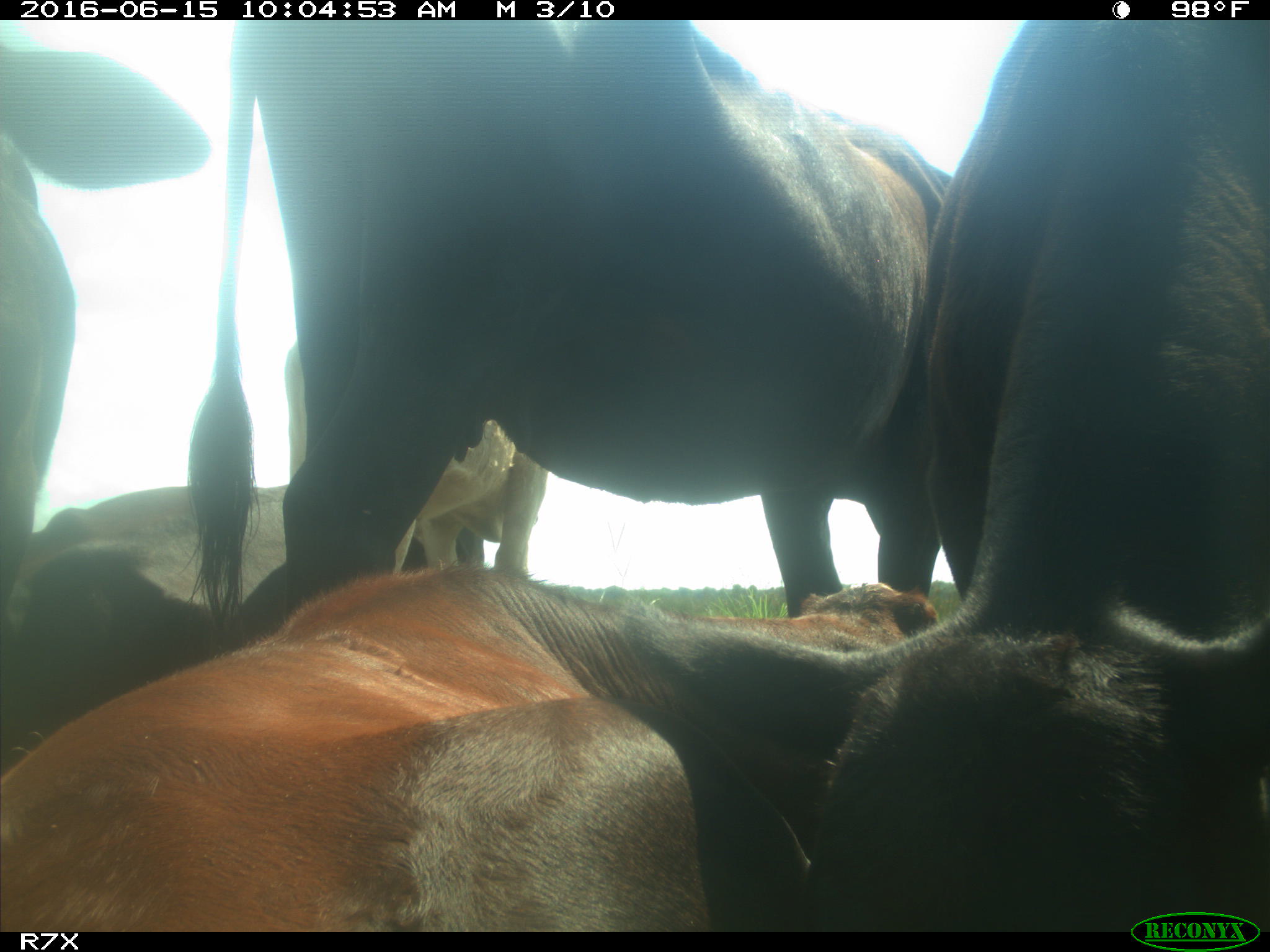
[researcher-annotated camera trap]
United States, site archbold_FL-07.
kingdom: Animalia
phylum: Chordata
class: Mammalia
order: Artiodactyla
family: Bovidae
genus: Bos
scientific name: Bos taurus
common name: domestic cow